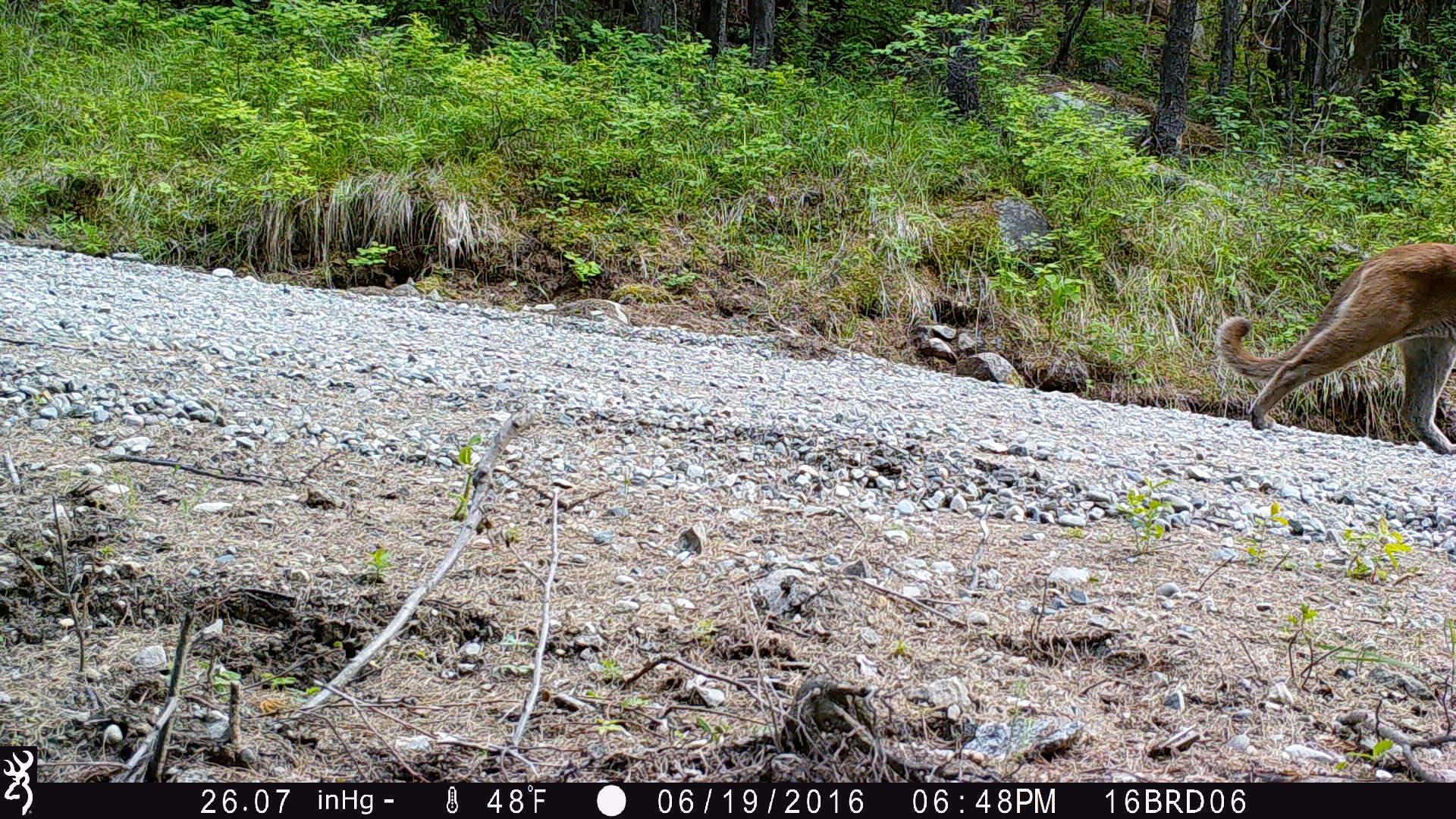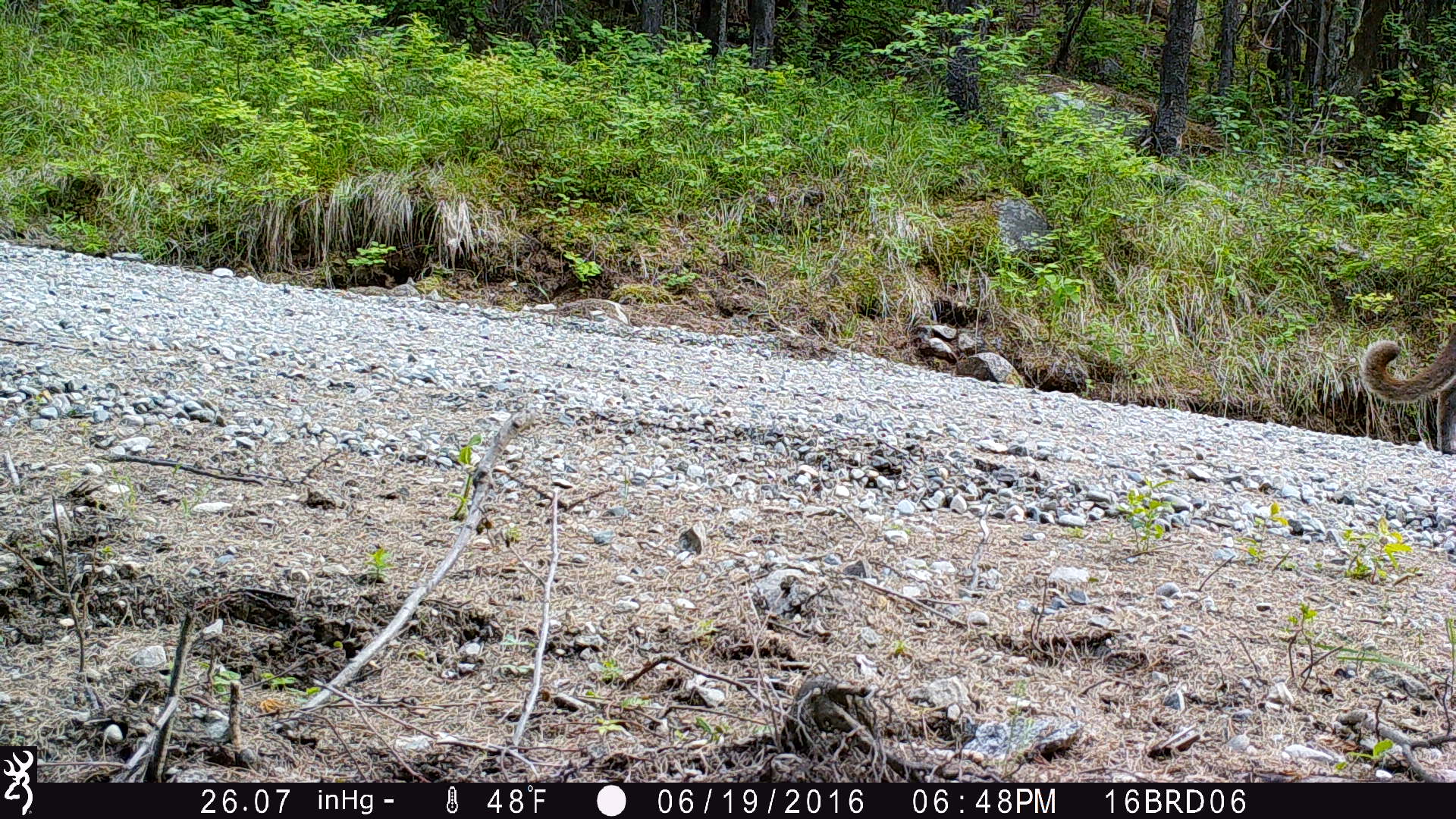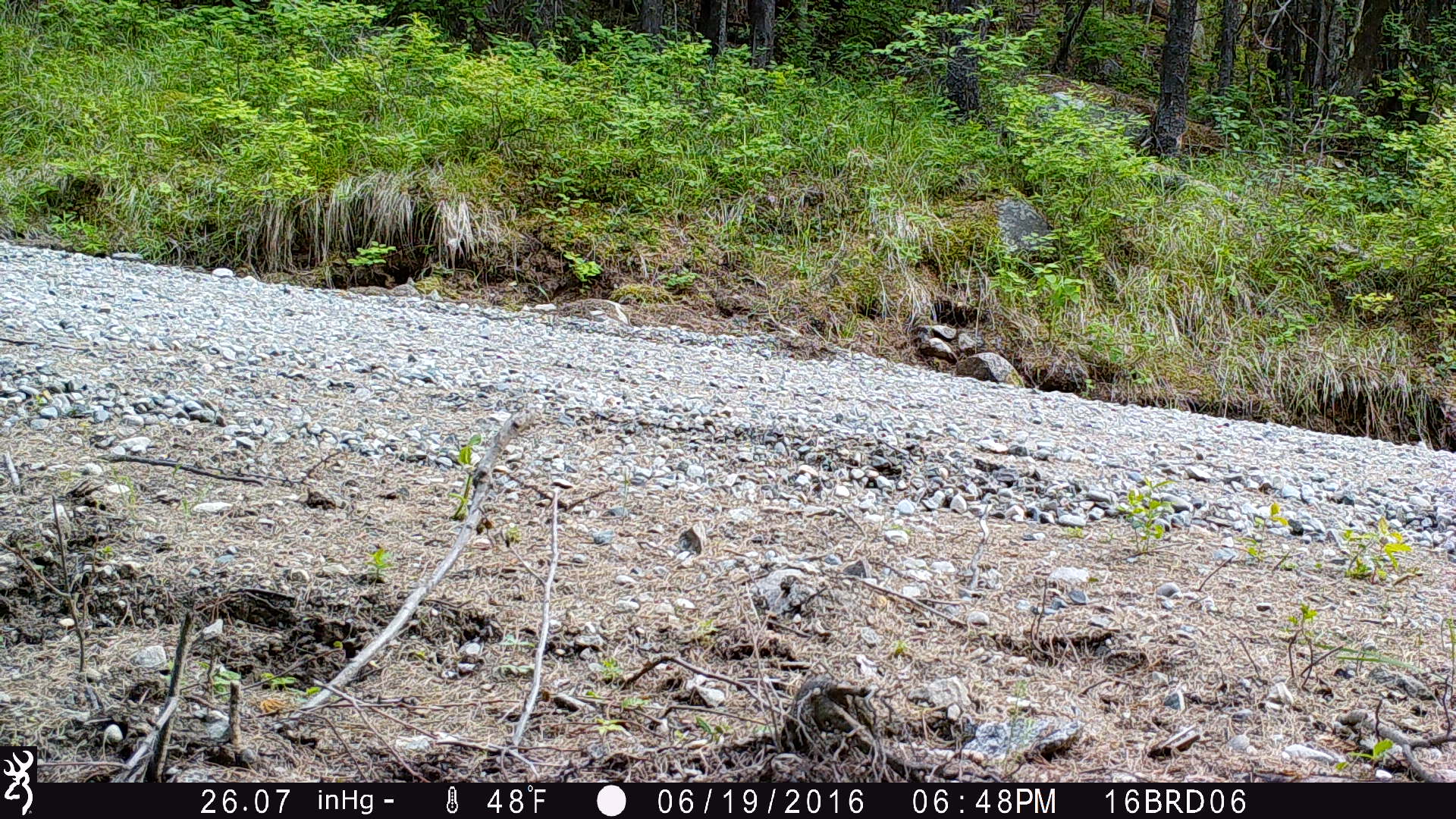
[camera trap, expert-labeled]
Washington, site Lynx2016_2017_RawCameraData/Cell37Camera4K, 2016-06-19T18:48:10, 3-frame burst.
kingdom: Animalia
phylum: Chordata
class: Mammalia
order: Carnivora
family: Felidae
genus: Puma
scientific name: Puma concolor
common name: mountain lion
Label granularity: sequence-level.